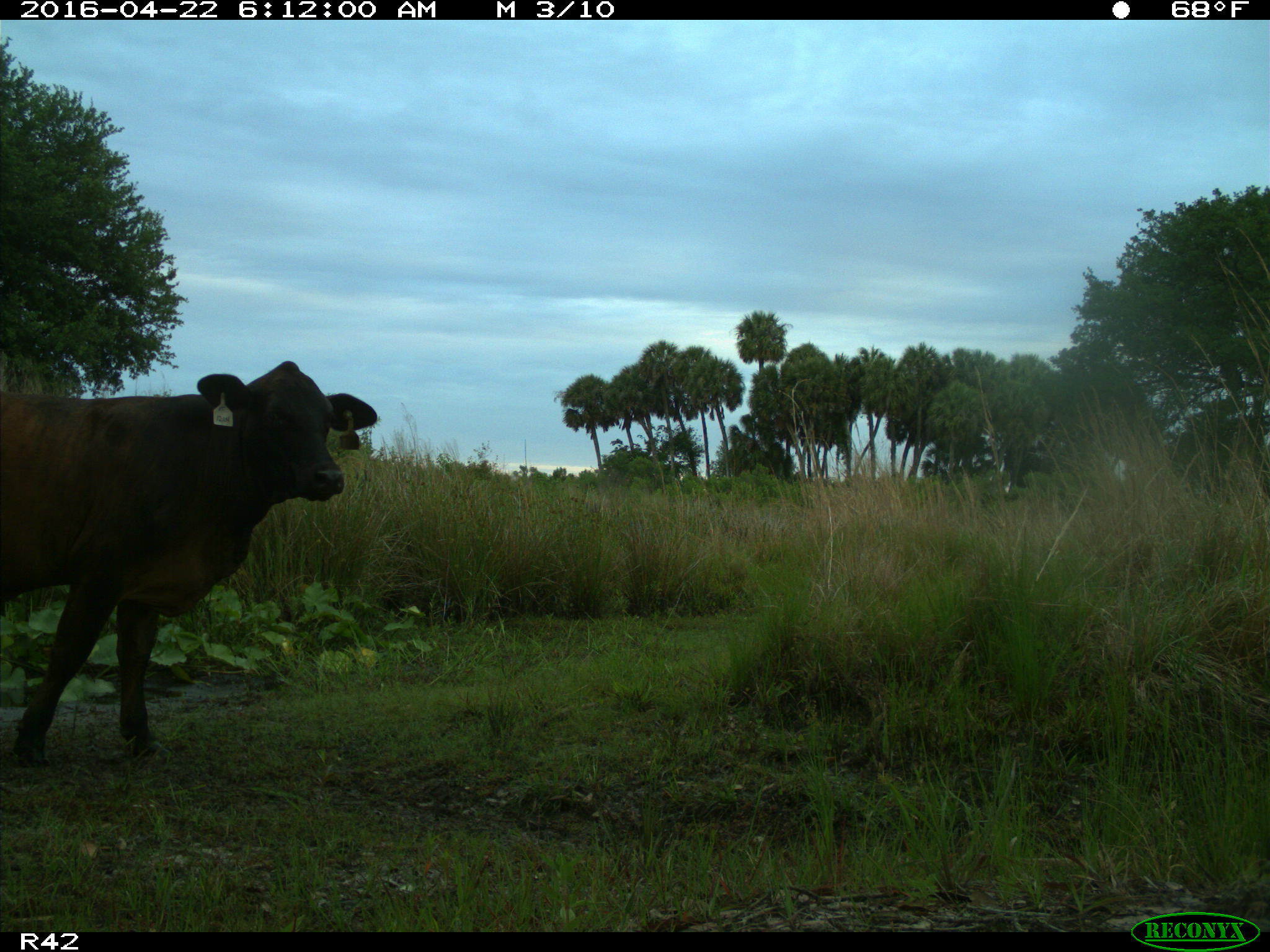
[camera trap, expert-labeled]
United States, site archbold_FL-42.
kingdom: Animalia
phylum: Chordata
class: Mammalia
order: Artiodactyla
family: Bovidae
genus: Bos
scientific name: Bos taurus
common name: domestic cow